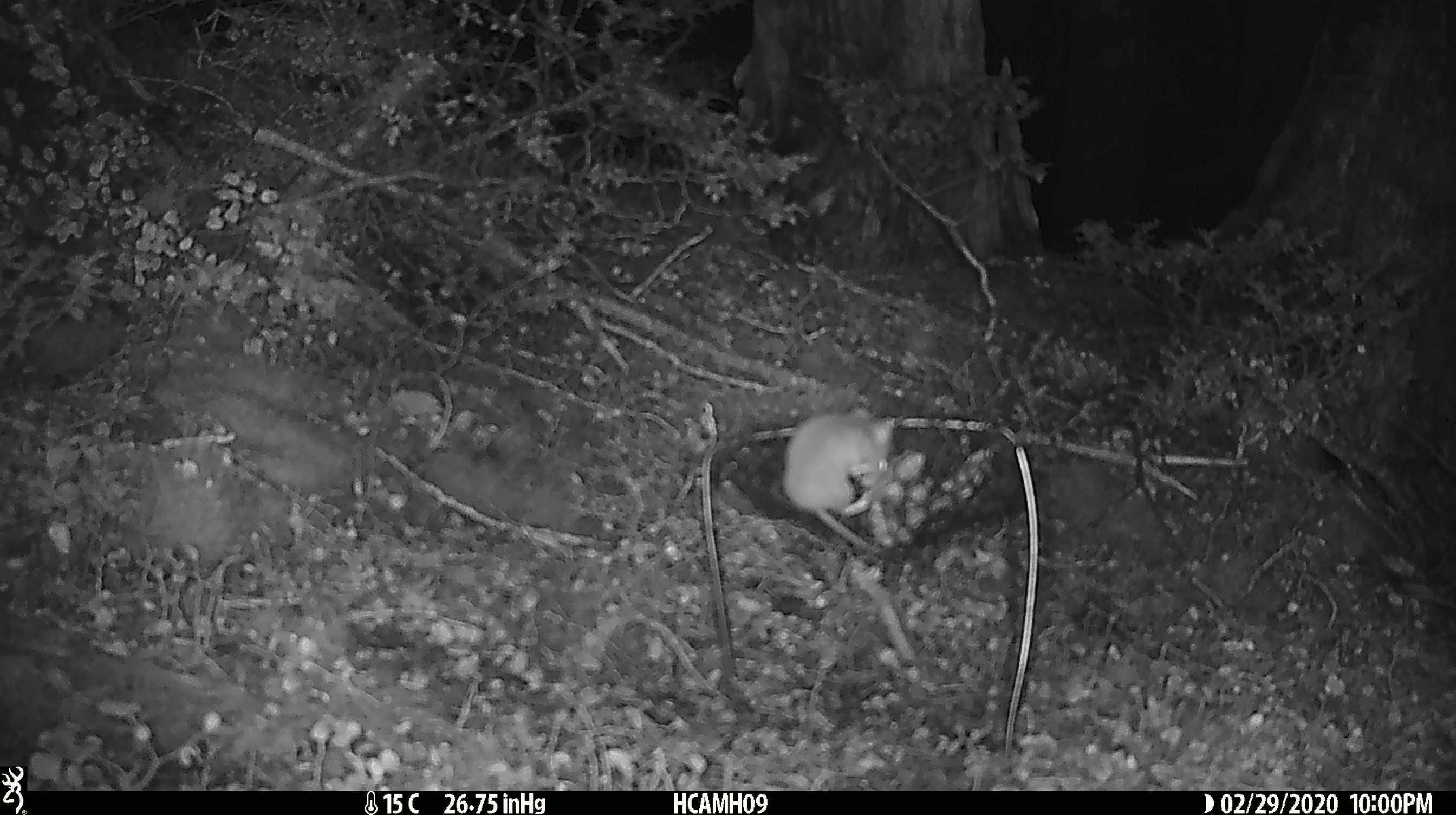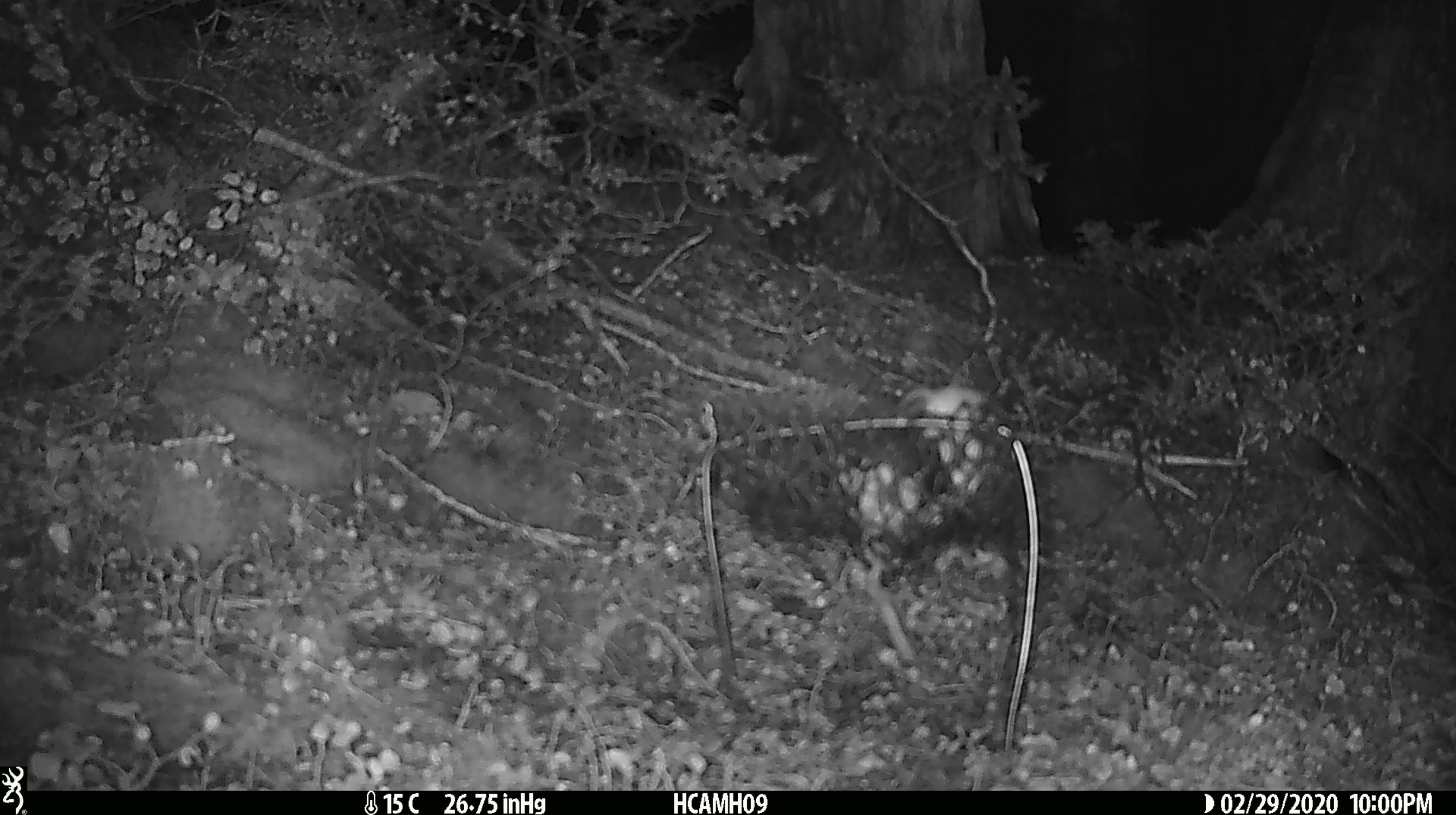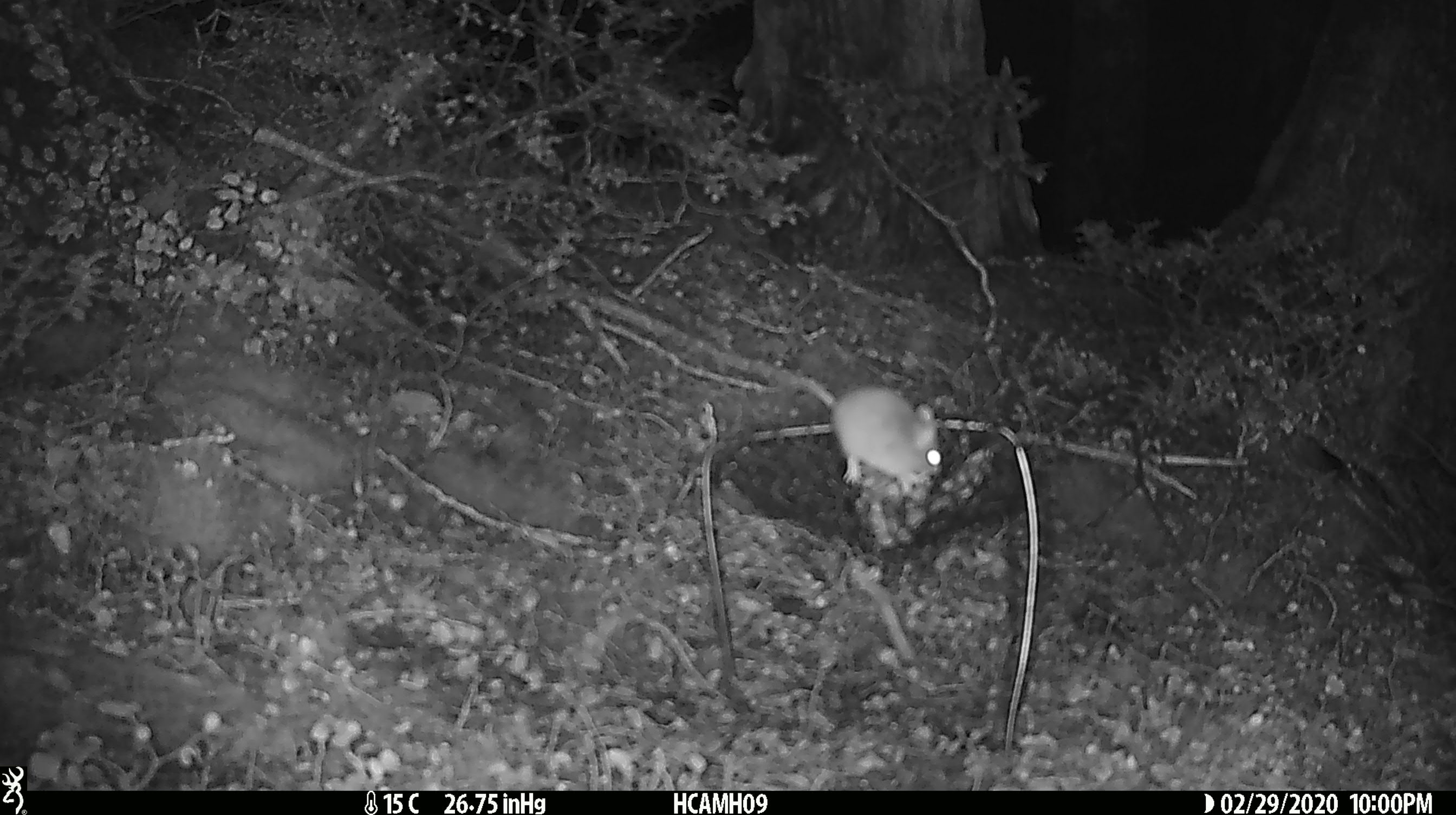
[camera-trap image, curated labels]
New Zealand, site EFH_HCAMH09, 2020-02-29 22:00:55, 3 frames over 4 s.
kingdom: Animalia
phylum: Chordata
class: Mammalia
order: Rodentia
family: Muridae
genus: Mus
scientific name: Mus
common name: mouse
Mouse (Mus).